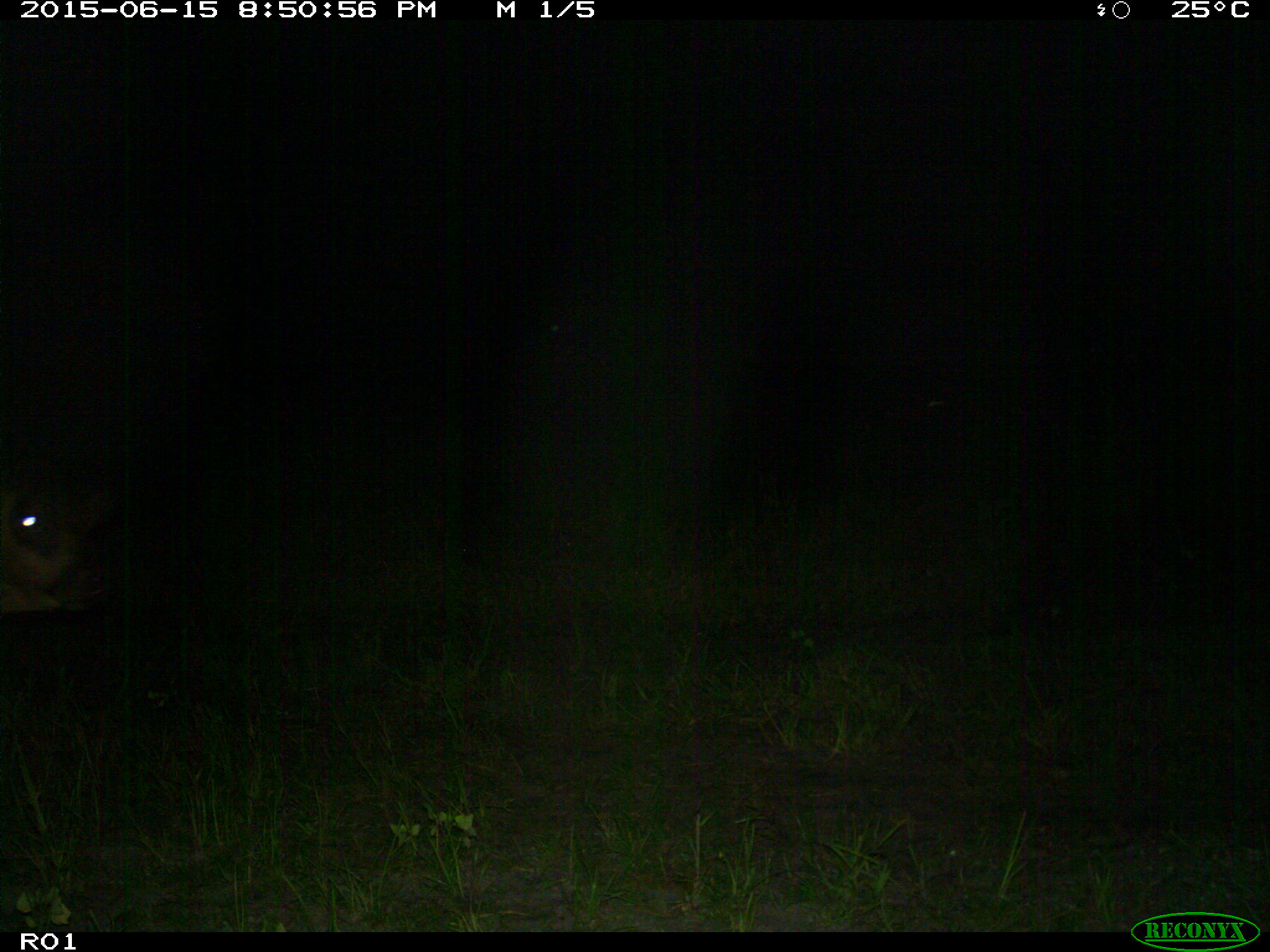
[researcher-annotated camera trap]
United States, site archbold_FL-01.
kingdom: Animalia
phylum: Chordata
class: Mammalia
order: Artiodactyla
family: Bovidae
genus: Bos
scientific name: Bos taurus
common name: domestic cow